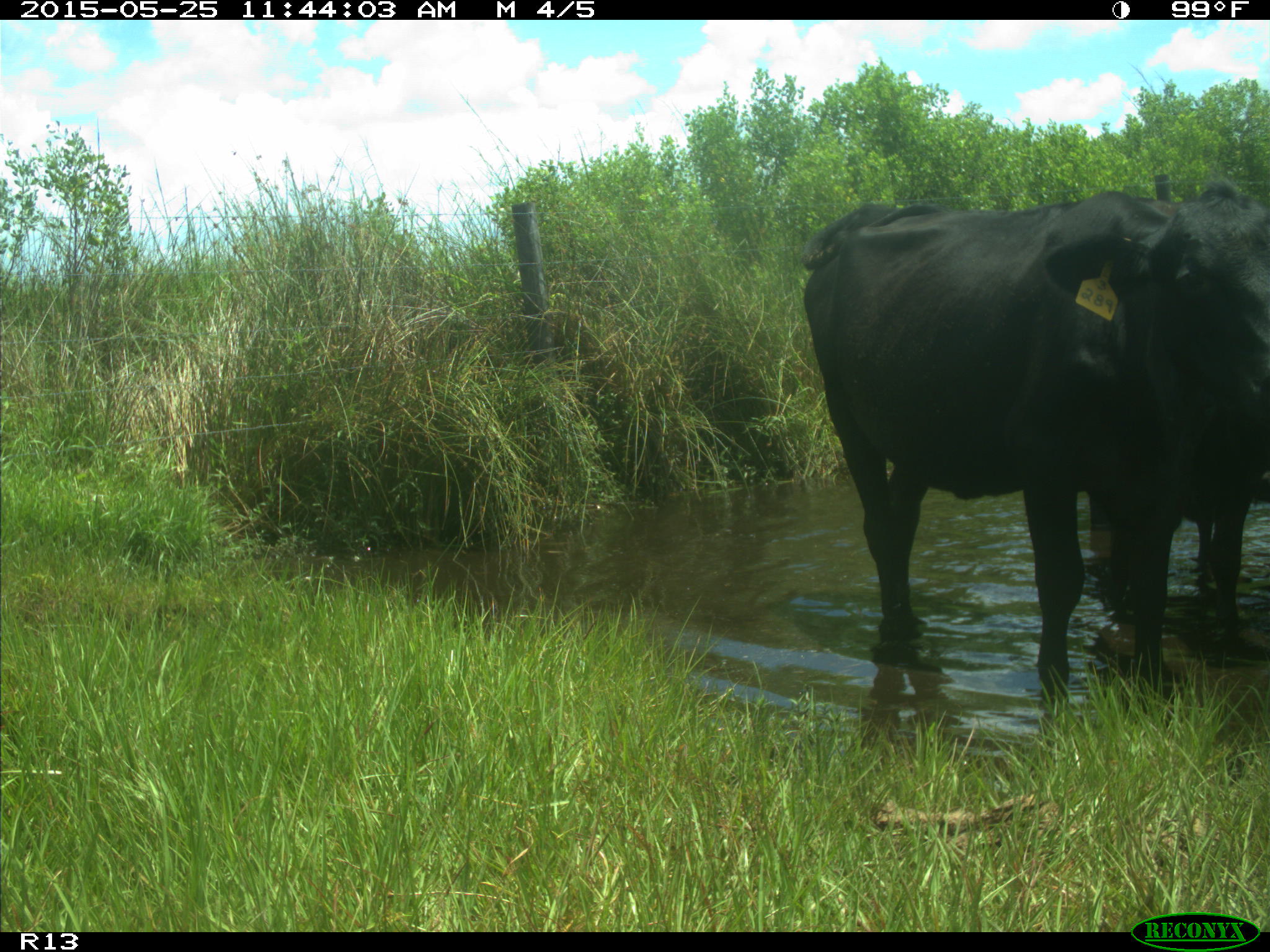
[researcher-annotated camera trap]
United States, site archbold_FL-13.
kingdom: Animalia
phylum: Chordata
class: Mammalia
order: Artiodactyla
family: Bovidae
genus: Bos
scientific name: Bos taurus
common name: domestic cow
Bos taurus (domestic cow).